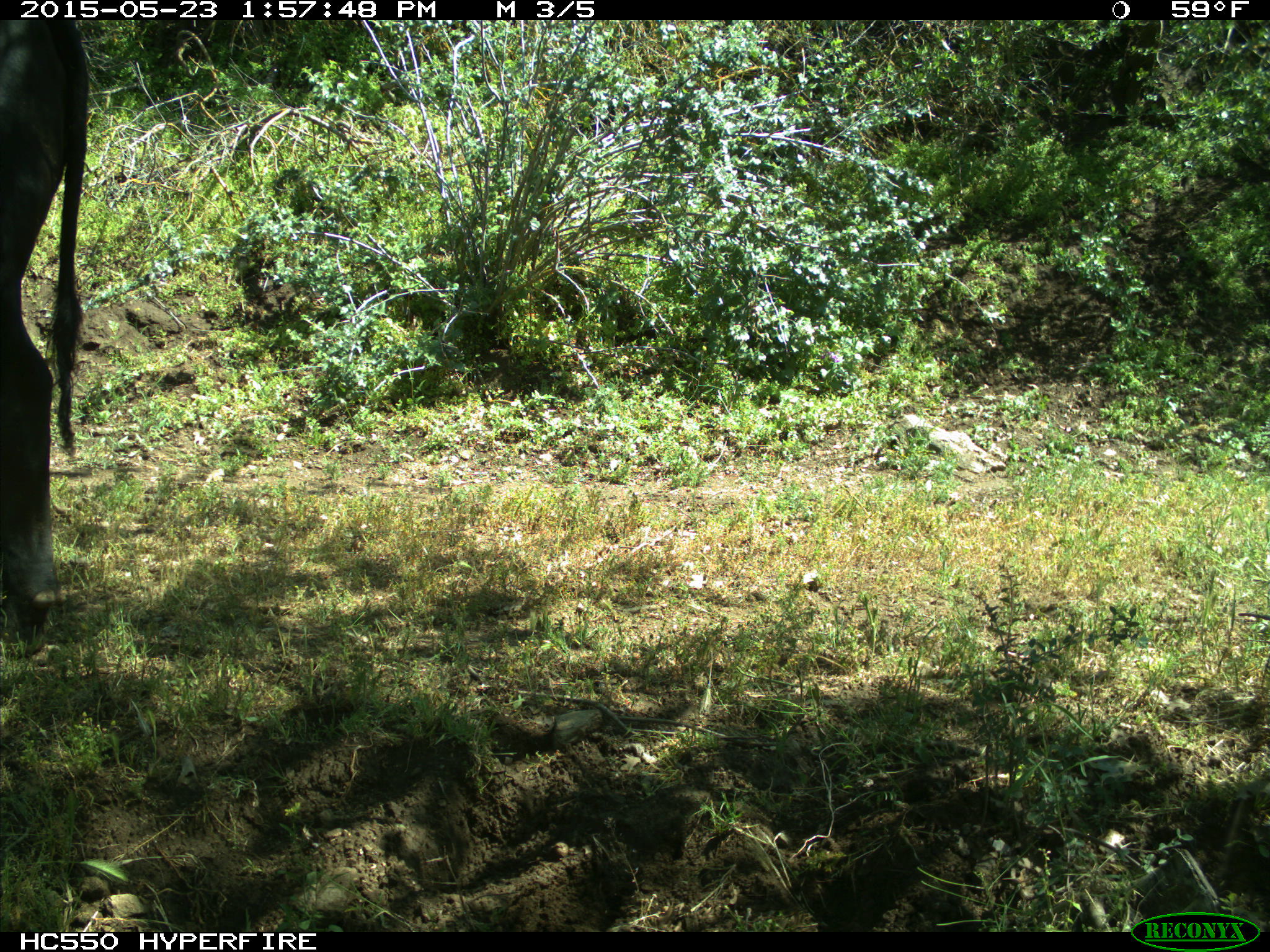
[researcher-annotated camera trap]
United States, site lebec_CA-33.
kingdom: Animalia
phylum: Chordata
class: Mammalia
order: Artiodactyla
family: Bovidae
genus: Bos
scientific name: Bos taurus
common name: domestic cow